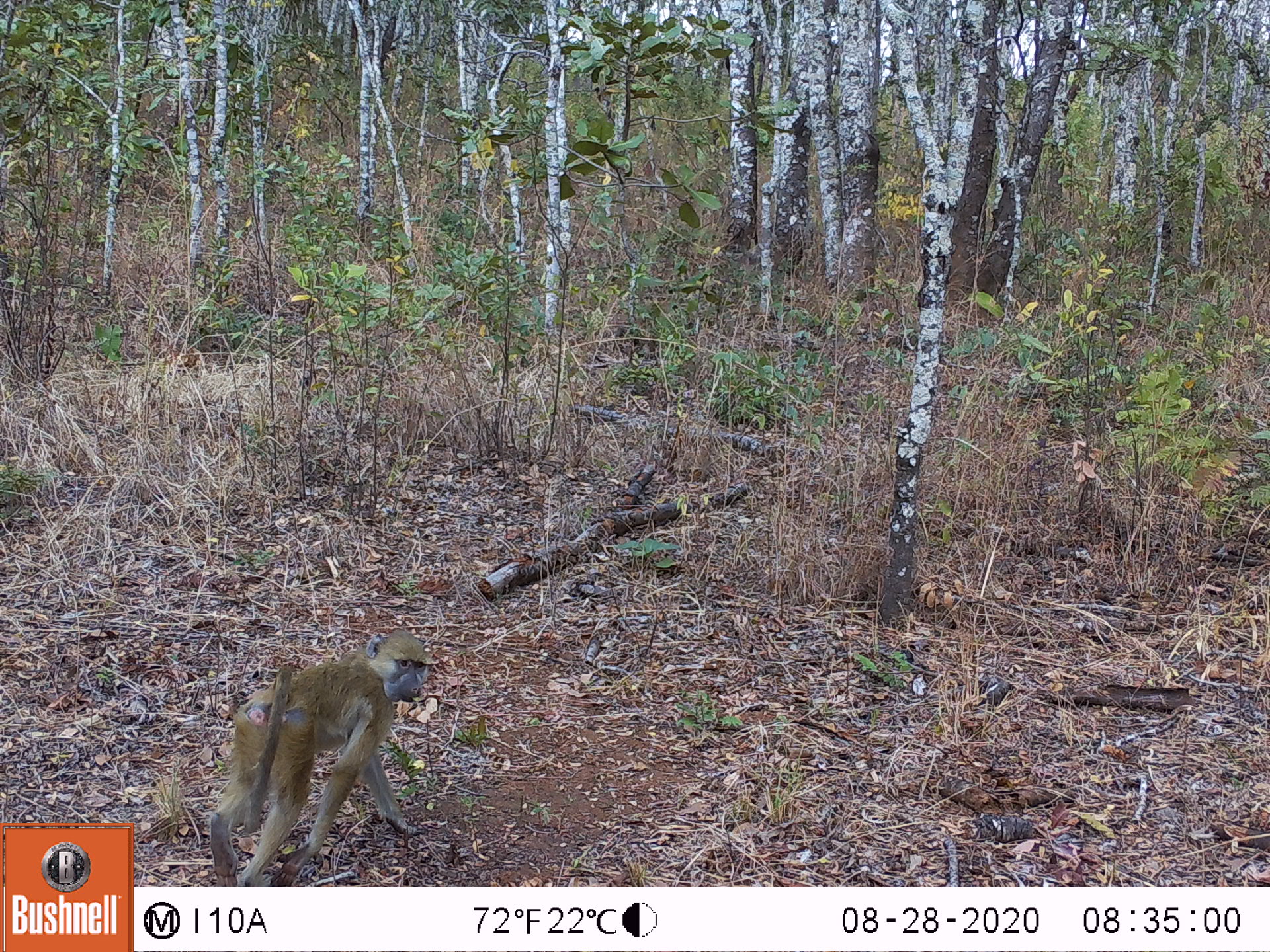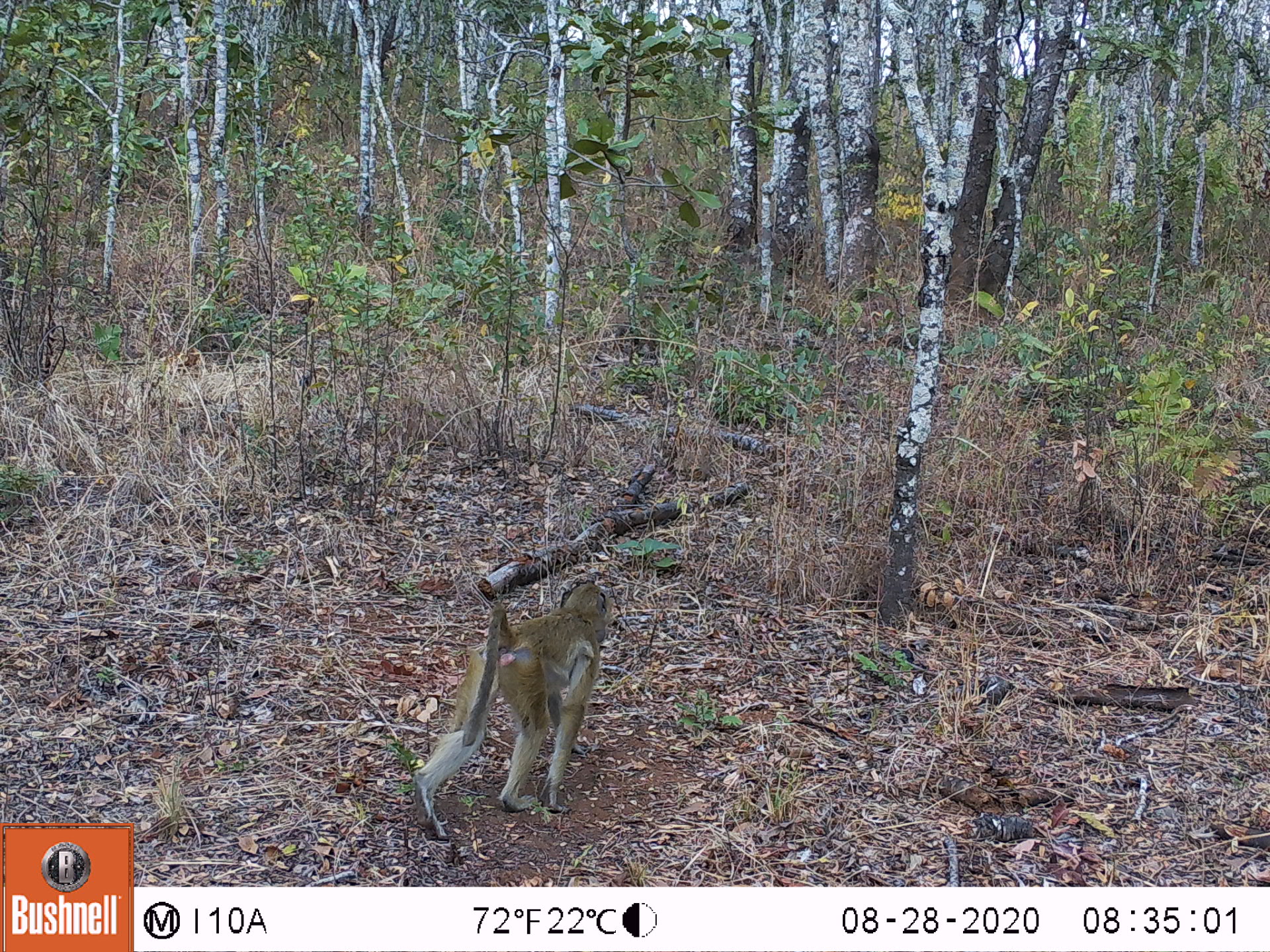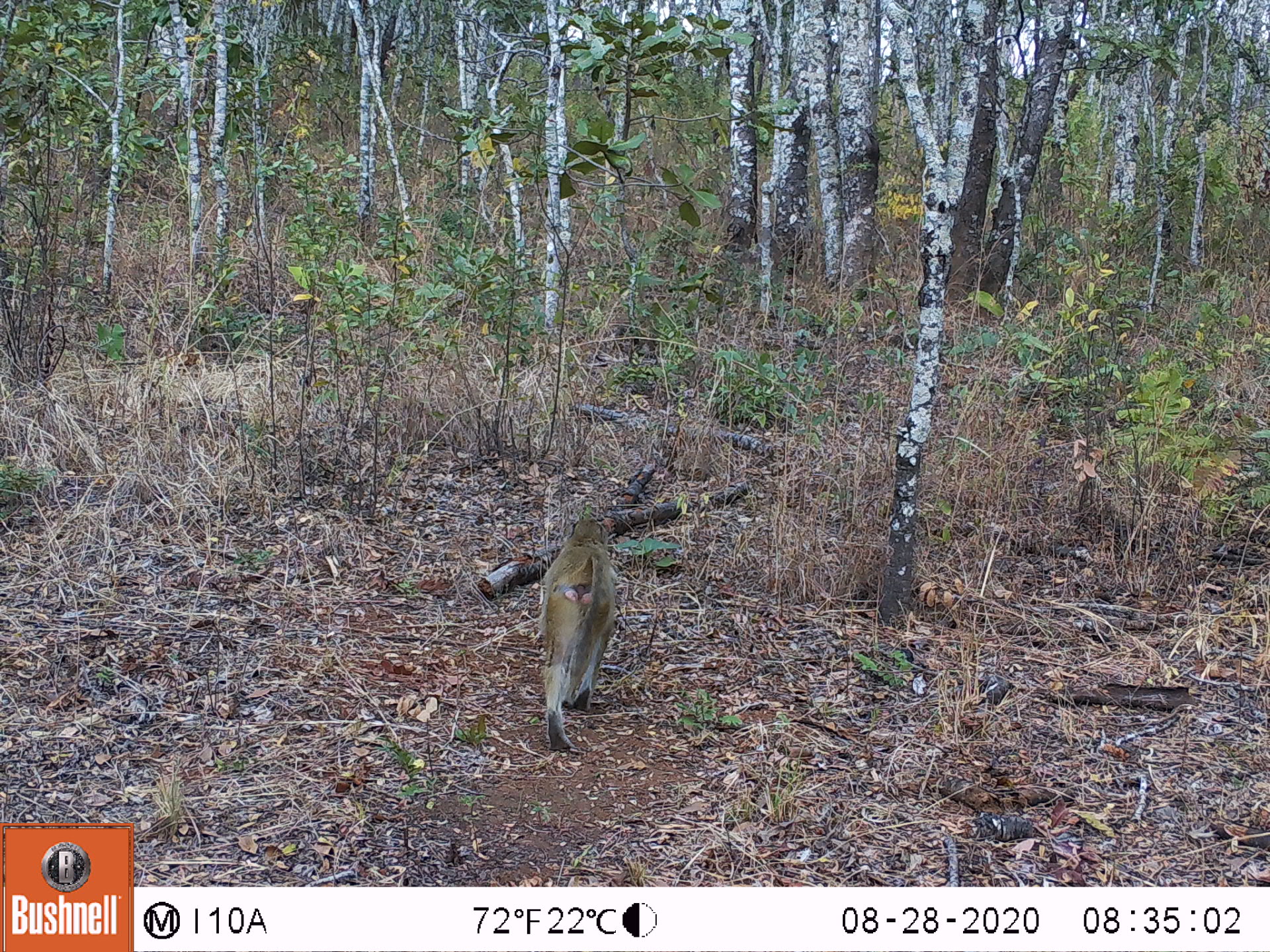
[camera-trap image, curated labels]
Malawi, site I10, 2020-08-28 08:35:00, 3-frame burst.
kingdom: Animalia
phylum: Chordata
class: Mammalia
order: Primates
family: Cercopithecidae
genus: Papio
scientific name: Papio cynocephalus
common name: yellow baboon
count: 1